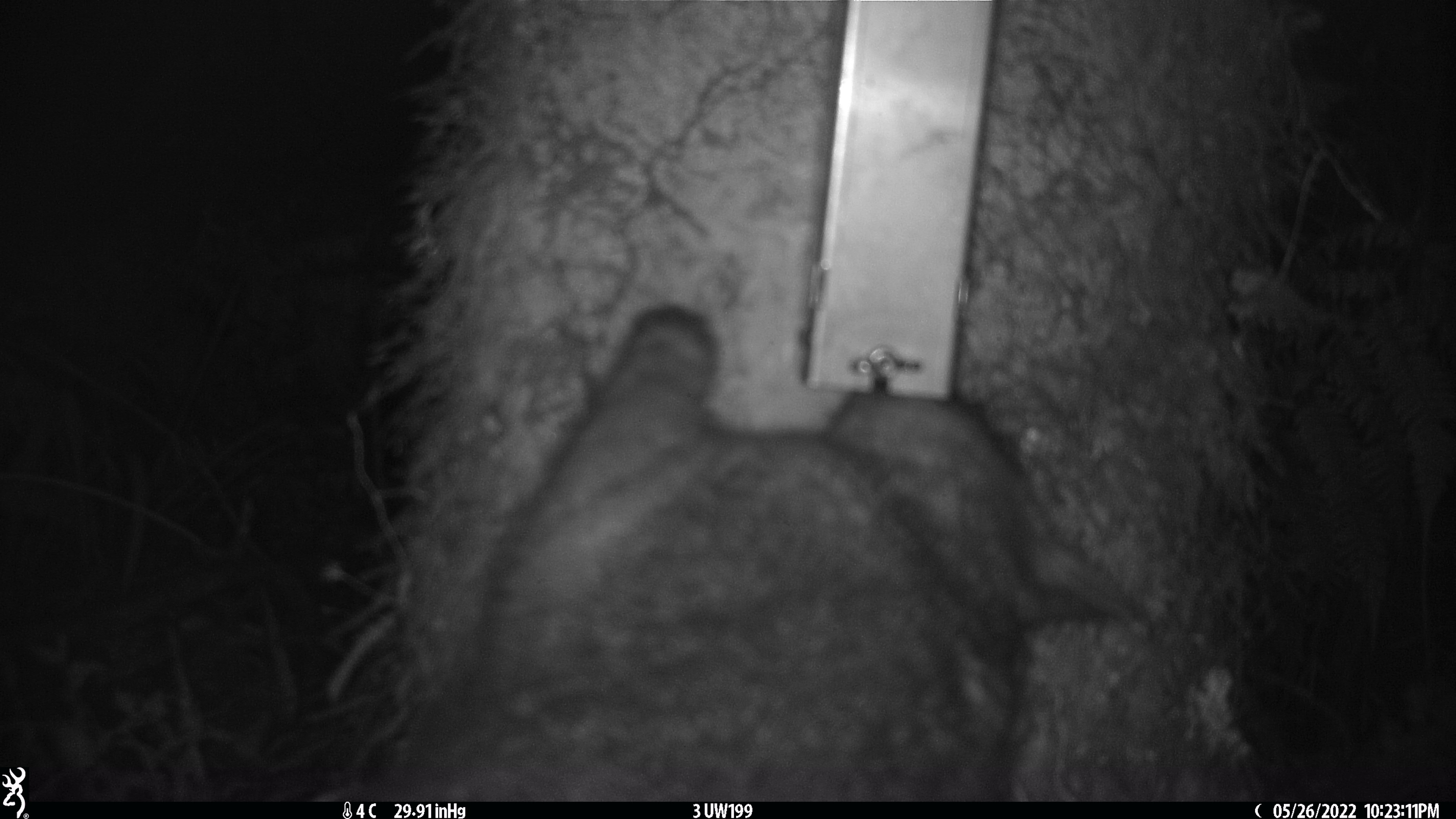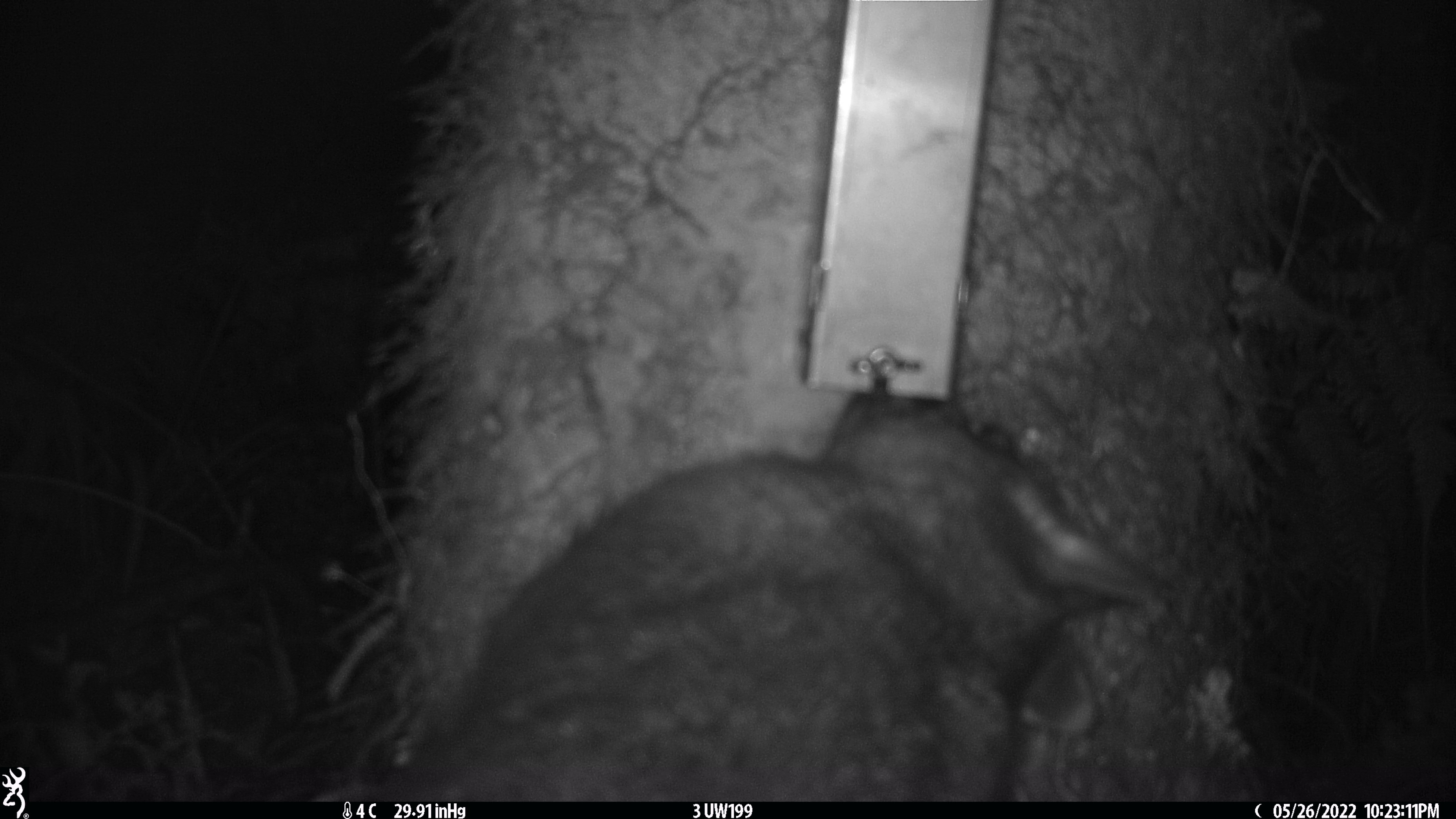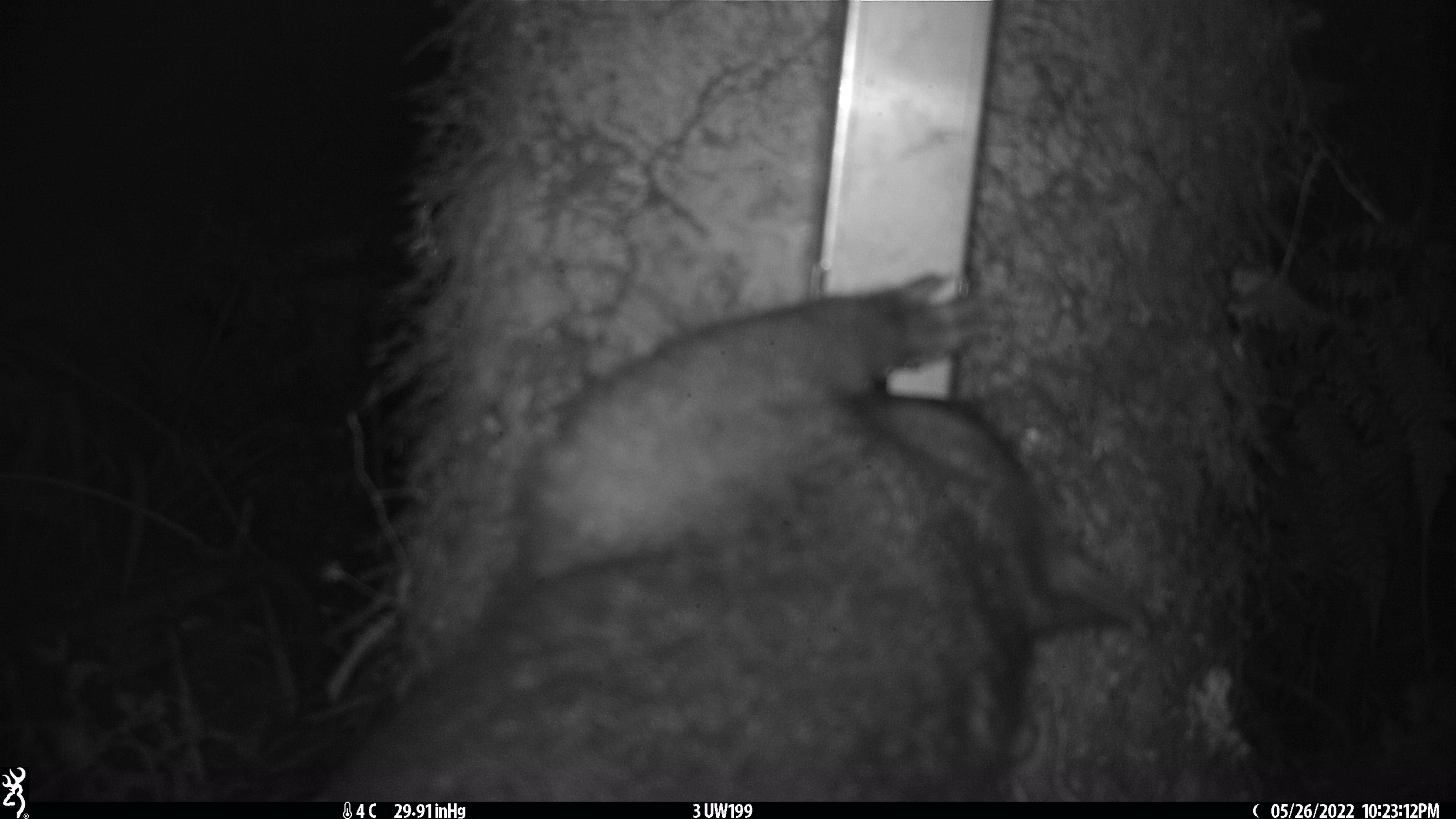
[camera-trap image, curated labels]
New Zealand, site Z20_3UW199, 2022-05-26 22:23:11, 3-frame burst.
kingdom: Animalia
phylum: Chordata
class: Mammalia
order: Diprotodontia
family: Phalangeridae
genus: Trichosurus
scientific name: Trichosurus vulpecula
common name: common brushtail possum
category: possum